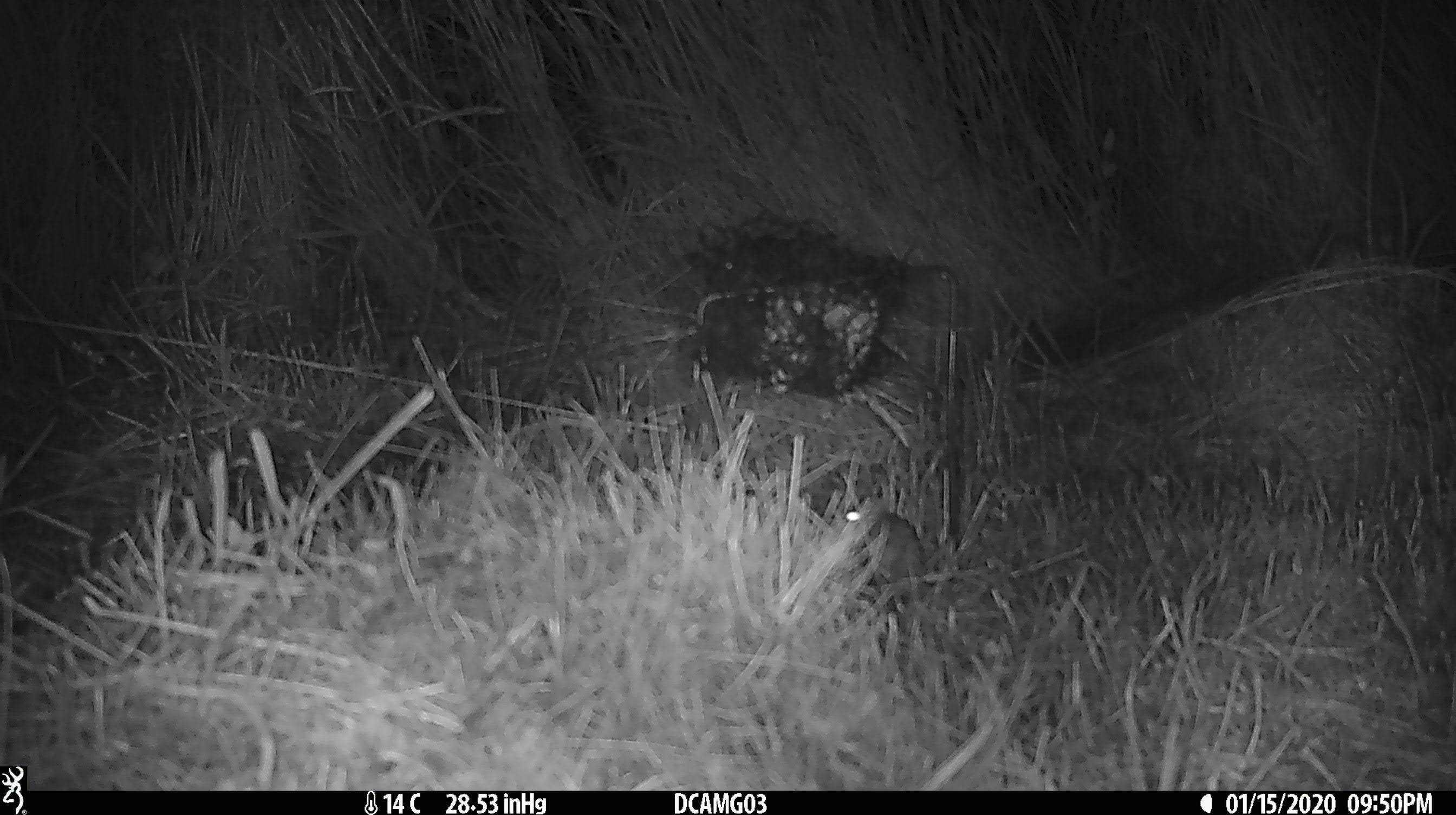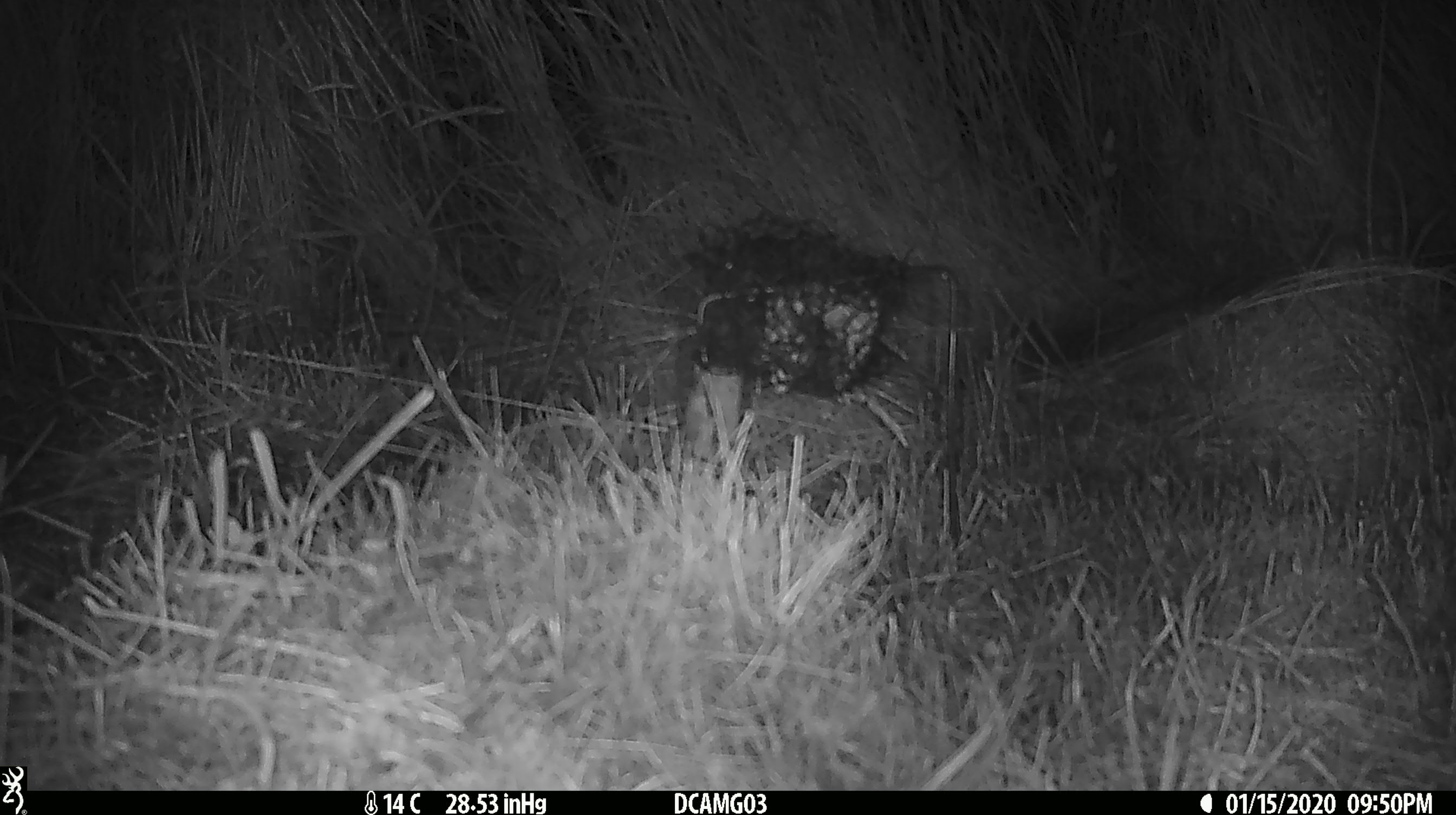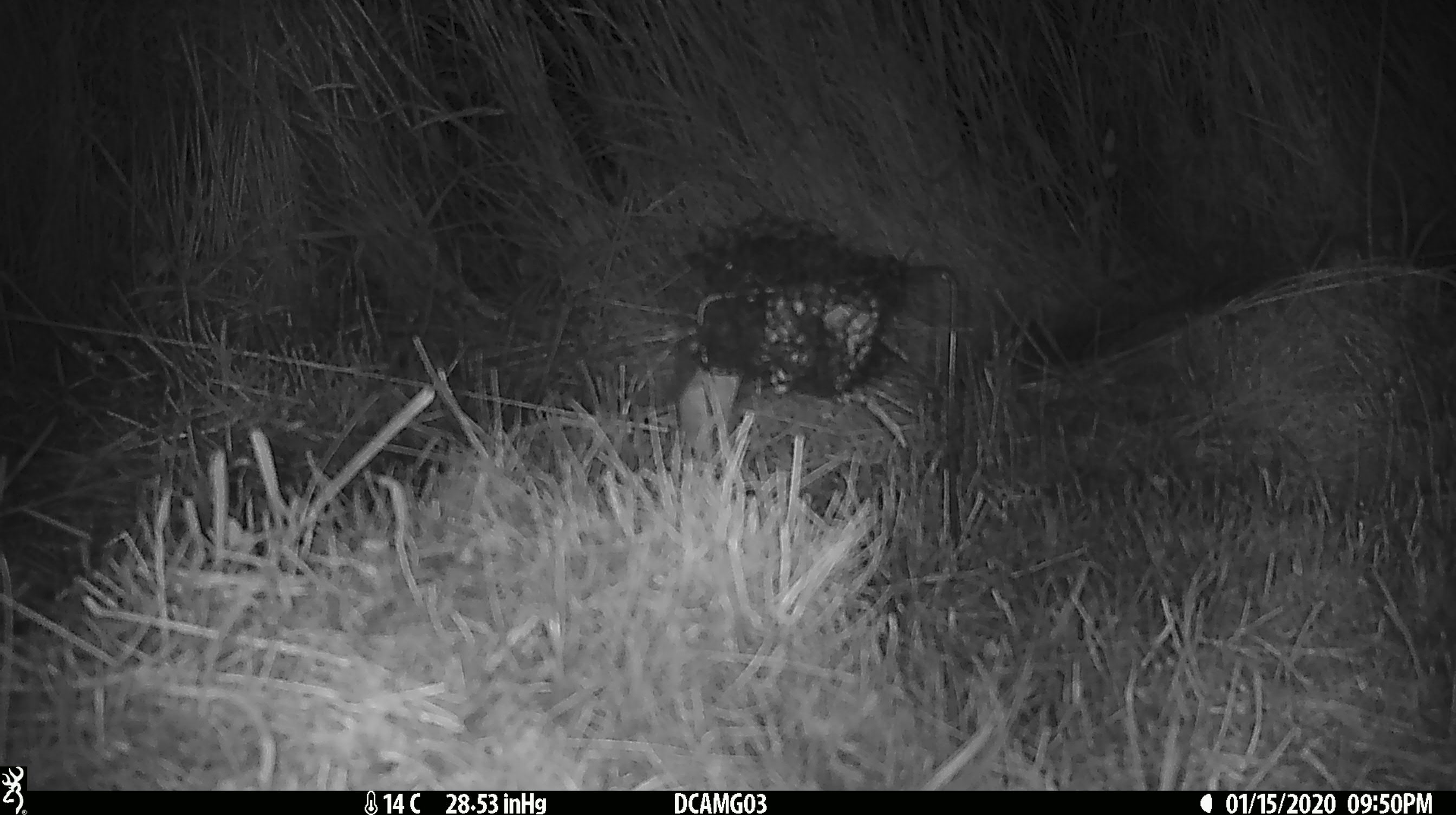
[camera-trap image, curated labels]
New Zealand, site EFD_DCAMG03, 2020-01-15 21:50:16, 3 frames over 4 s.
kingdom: Animalia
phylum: Chordata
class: Mammalia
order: Rodentia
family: Muridae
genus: Mus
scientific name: Mus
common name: mouse